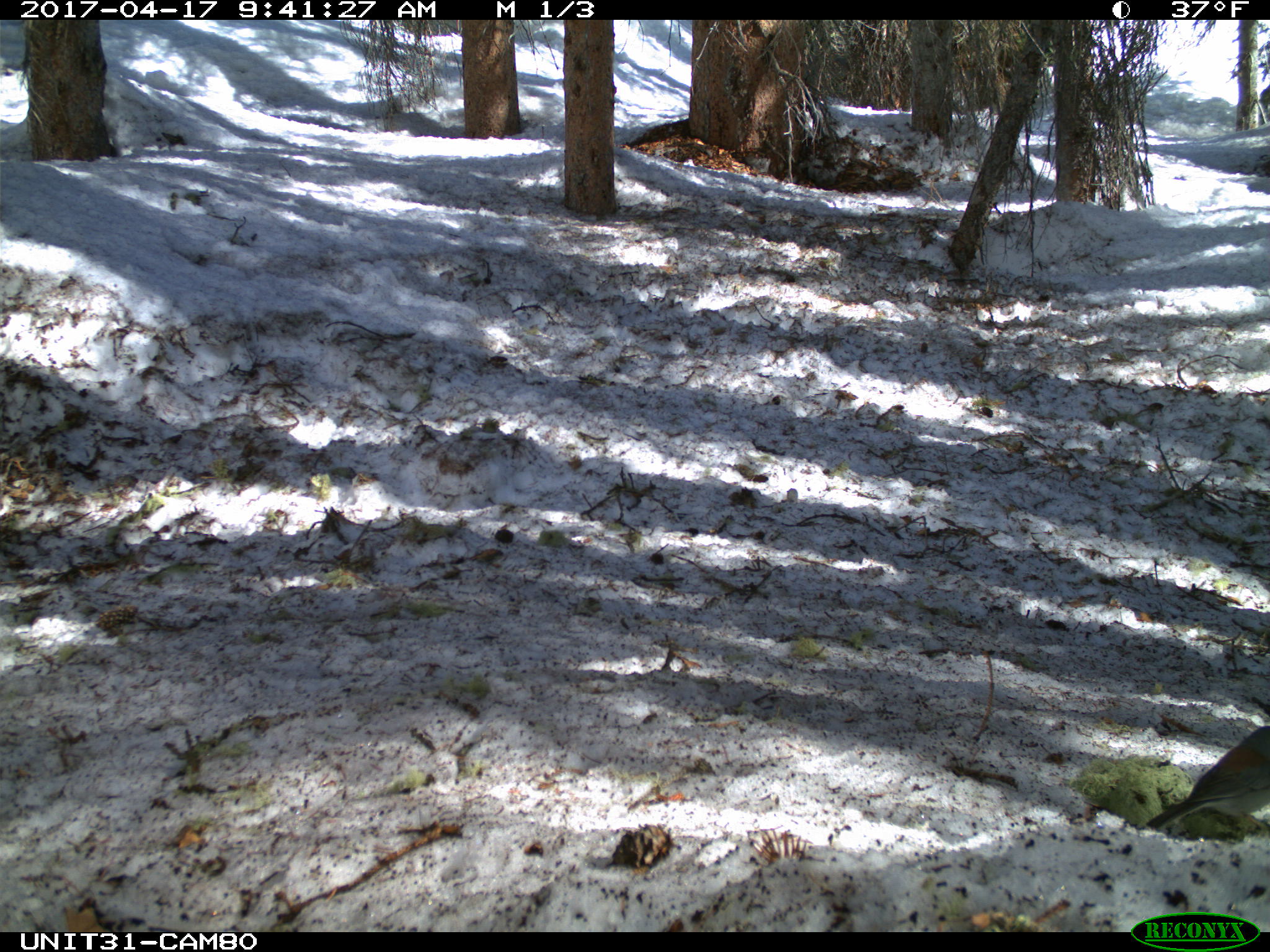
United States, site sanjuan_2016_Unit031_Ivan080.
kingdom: Animalia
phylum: Chordata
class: Aves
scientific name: Aves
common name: birds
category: unidentified bird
Unidentified bird (birds) (Aves).